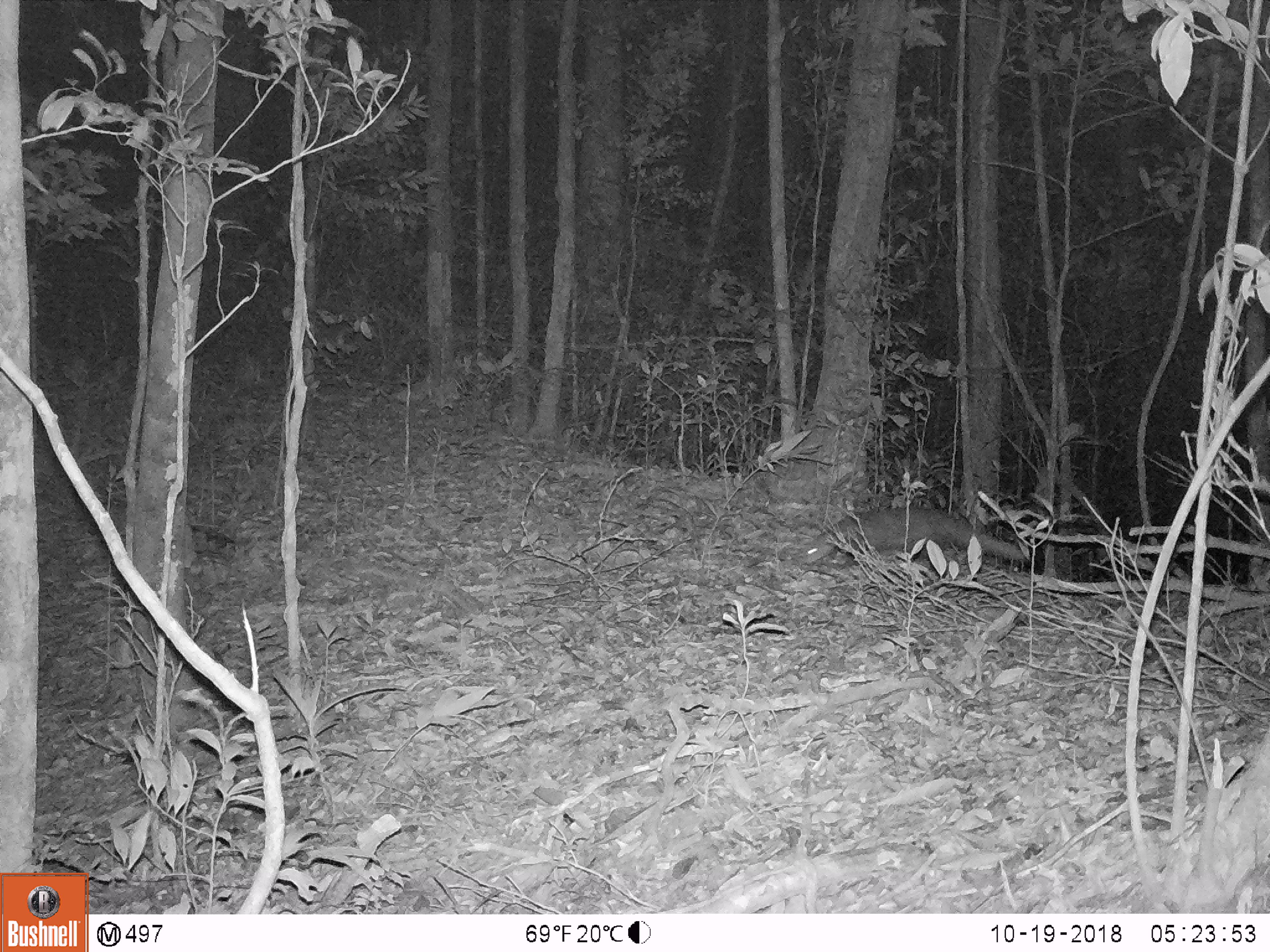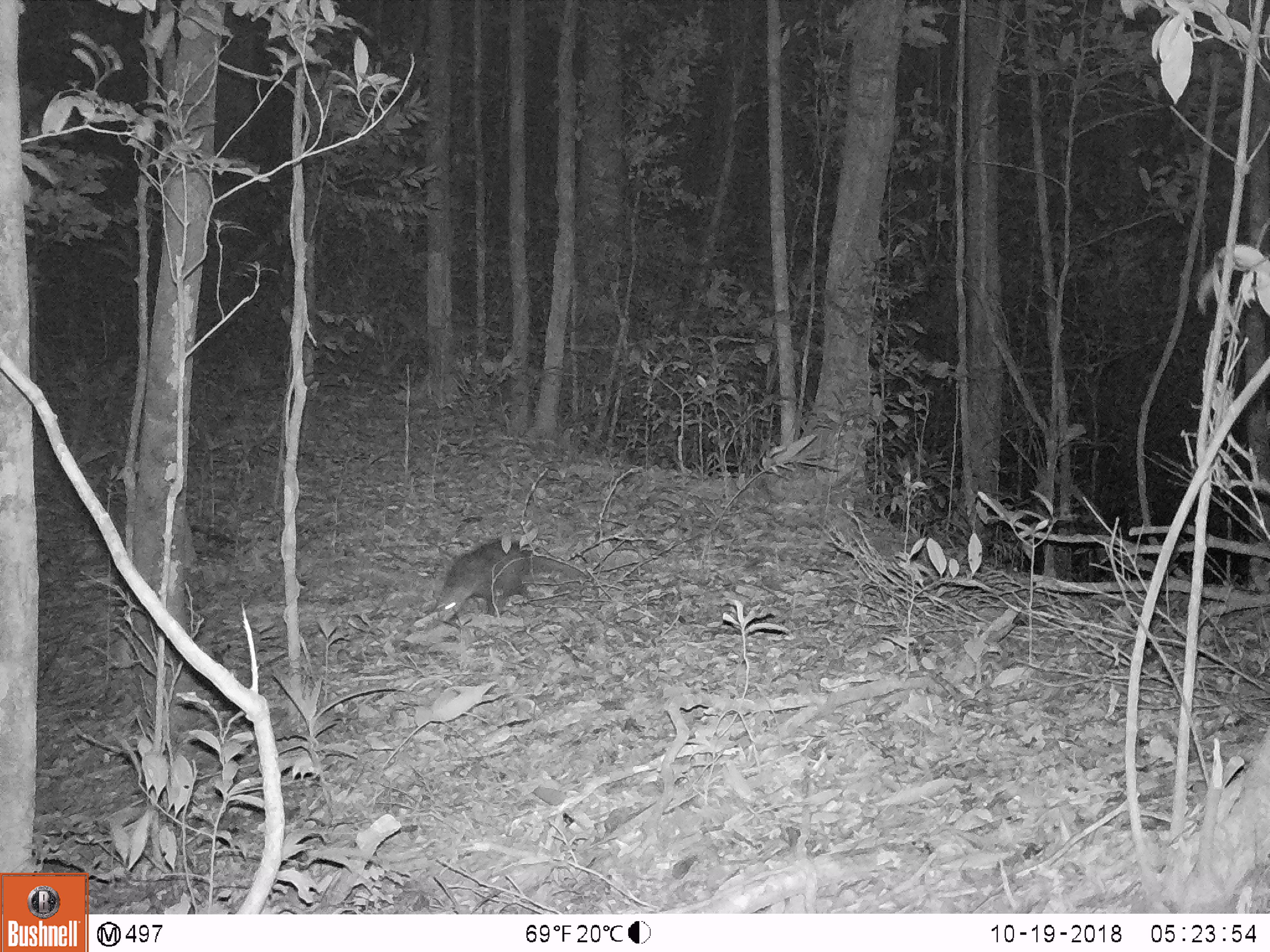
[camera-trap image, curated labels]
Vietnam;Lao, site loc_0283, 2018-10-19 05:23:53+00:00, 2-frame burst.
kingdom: Animalia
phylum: Chordata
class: Mammalia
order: Carnivora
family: Herpestidae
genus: Urva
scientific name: Urva urva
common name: crab-eating mongoose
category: crab eating mongoose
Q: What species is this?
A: Crab eating mongoose (crab-eating mongoose) (Urva urva).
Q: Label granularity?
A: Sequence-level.